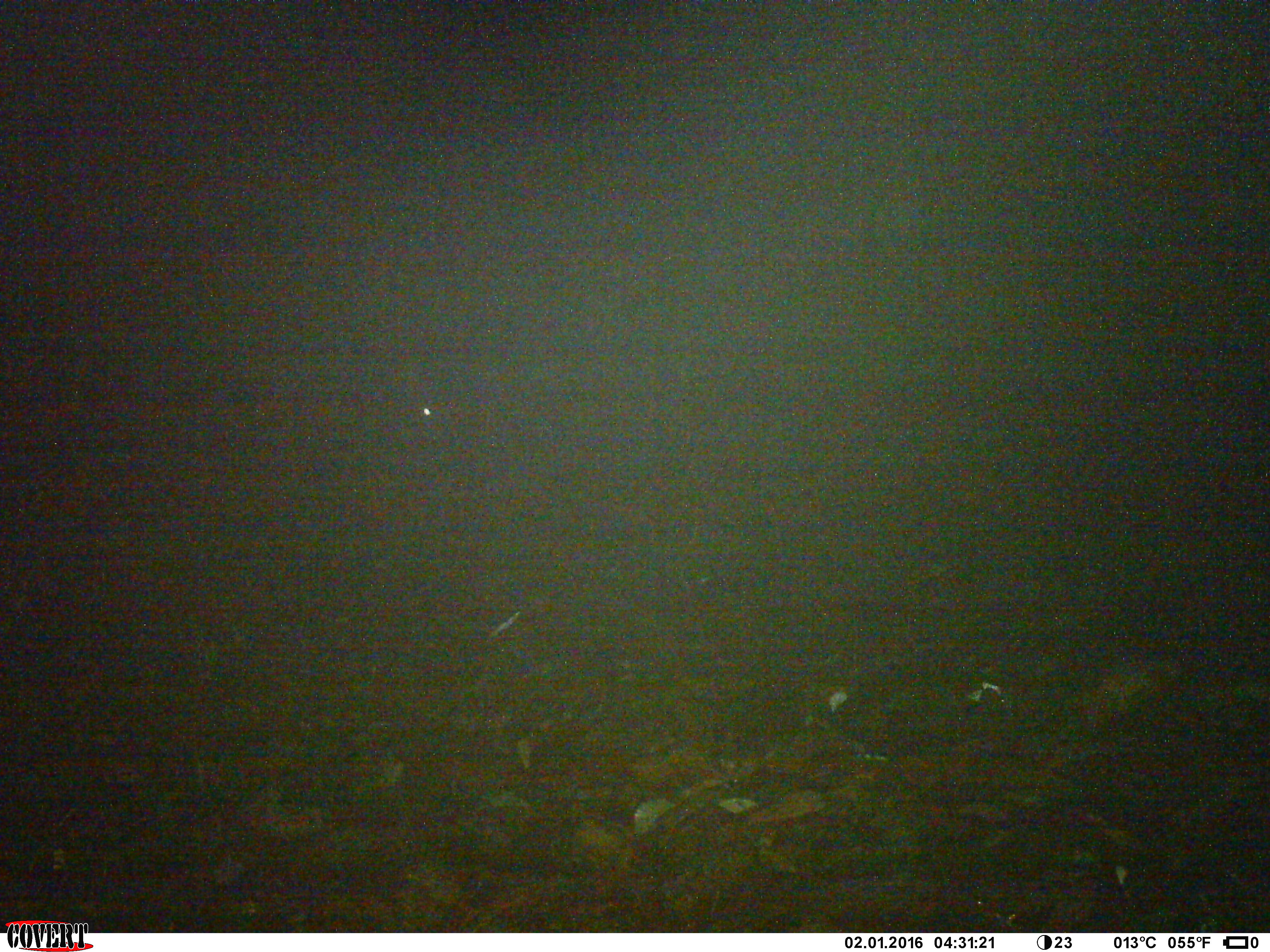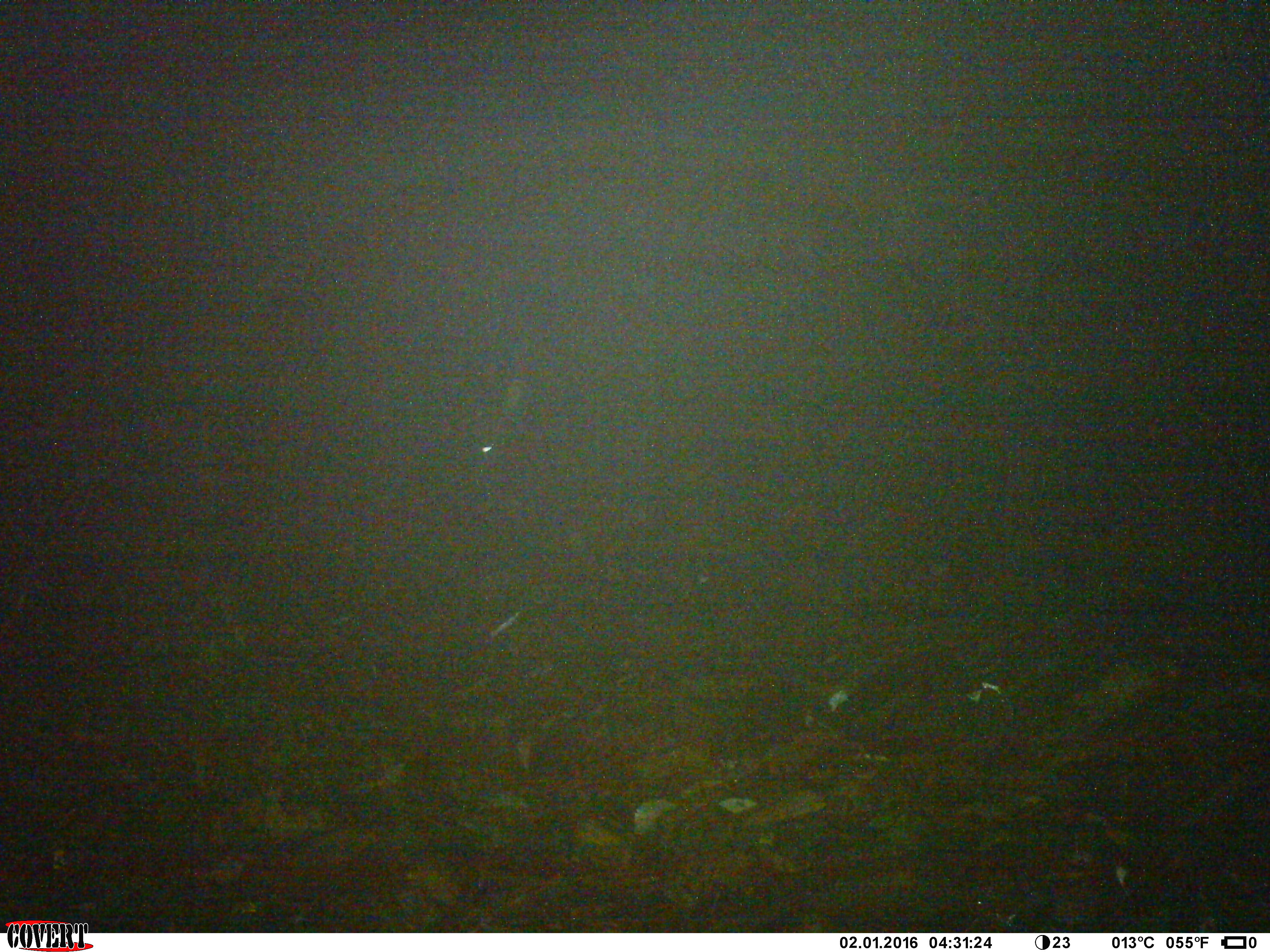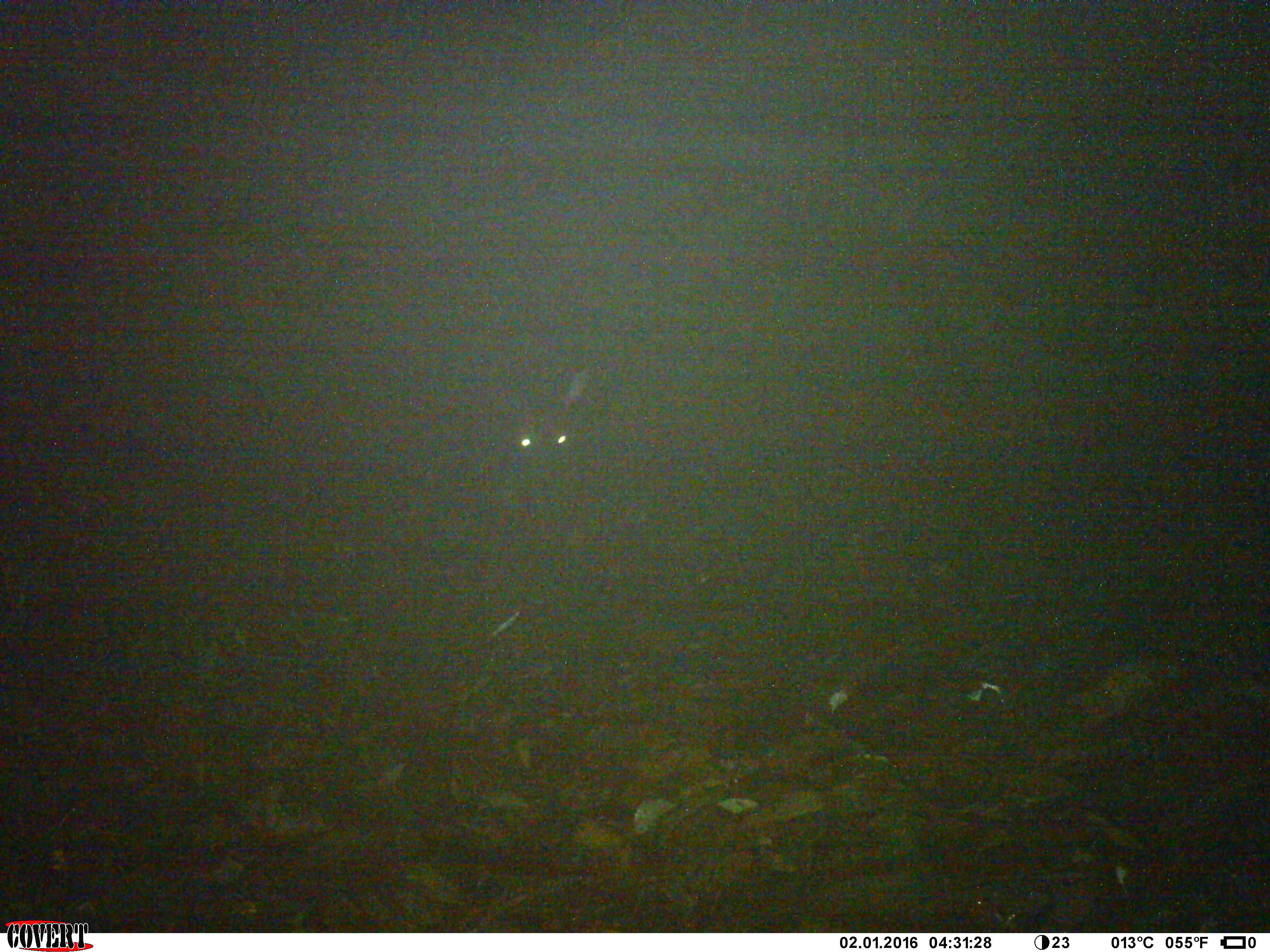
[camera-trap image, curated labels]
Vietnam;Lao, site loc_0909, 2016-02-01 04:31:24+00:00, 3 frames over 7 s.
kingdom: Animalia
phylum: Chordata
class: Mammalia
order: Artiodactyla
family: Bovidae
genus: Capricornis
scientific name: Capricornis sumatraensis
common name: chinese serow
Chinese serow (Capricornis sumatraensis). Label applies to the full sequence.